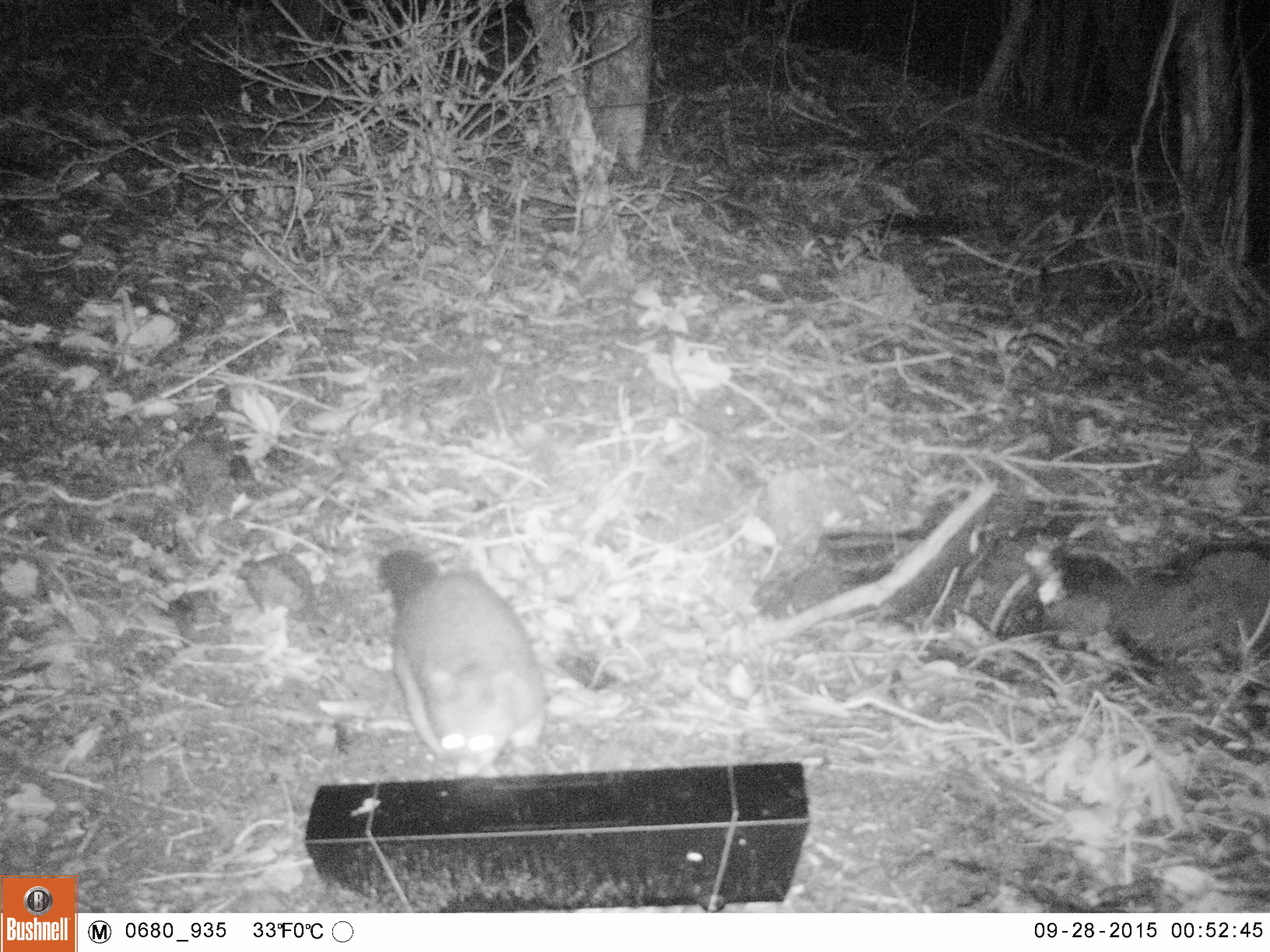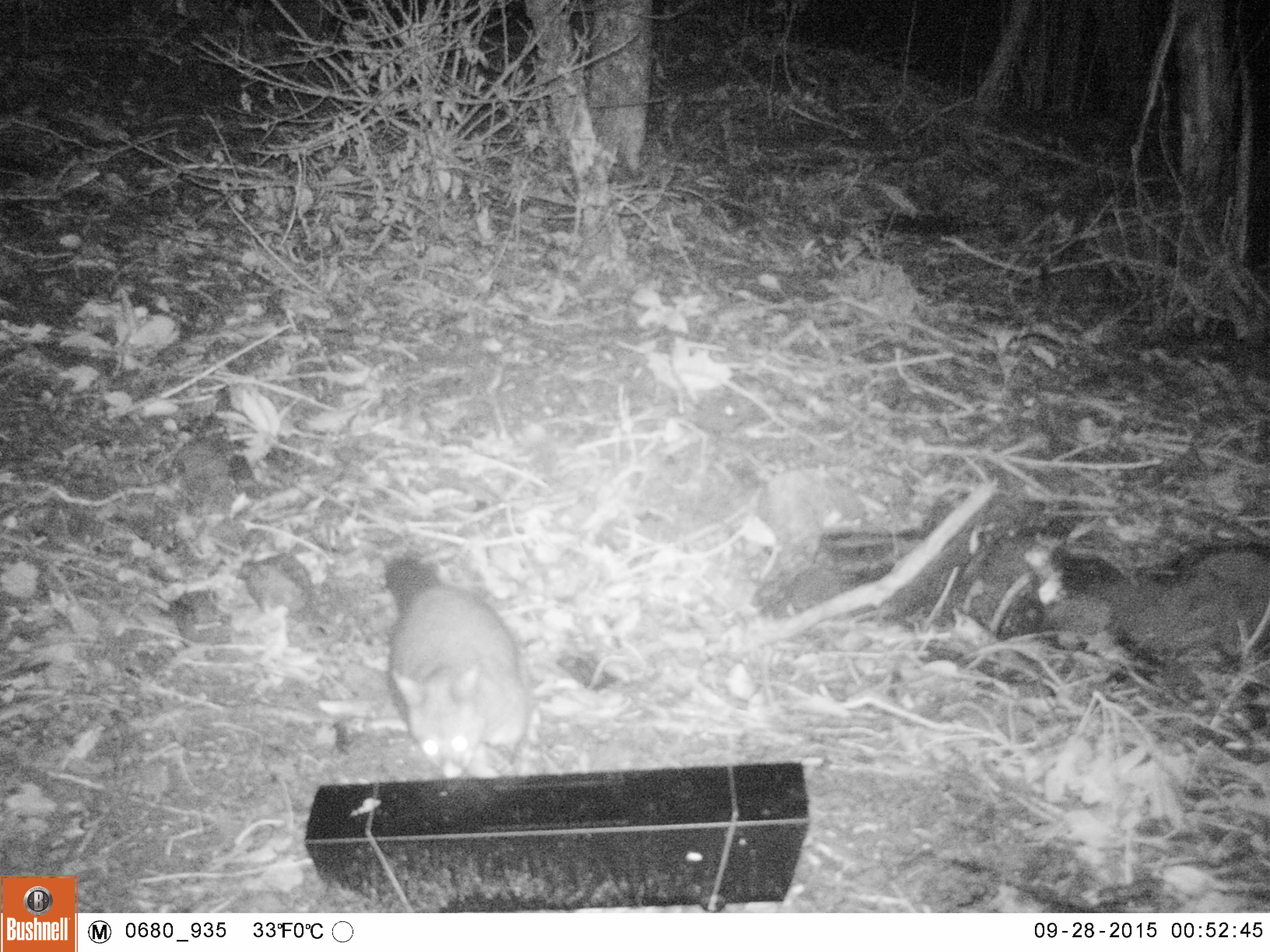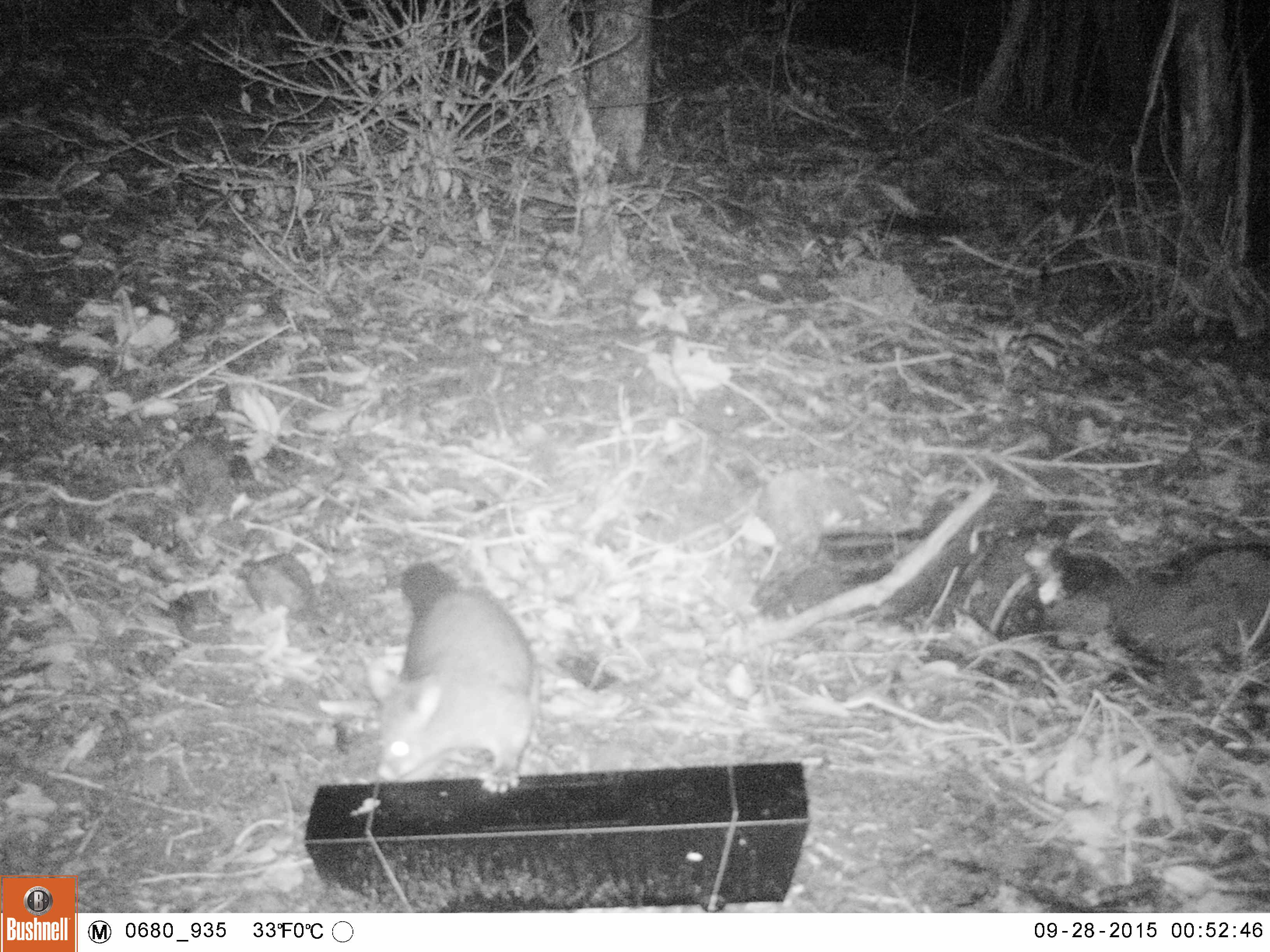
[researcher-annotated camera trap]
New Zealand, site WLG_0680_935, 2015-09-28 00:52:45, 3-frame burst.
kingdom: Animalia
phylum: Chordata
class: Mammalia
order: Diprotodontia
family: Phalangeridae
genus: Trichosurus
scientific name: Trichosurus vulpecula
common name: common brushtail possum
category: possum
Possum (common brushtail possum) (Trichosurus vulpecula).